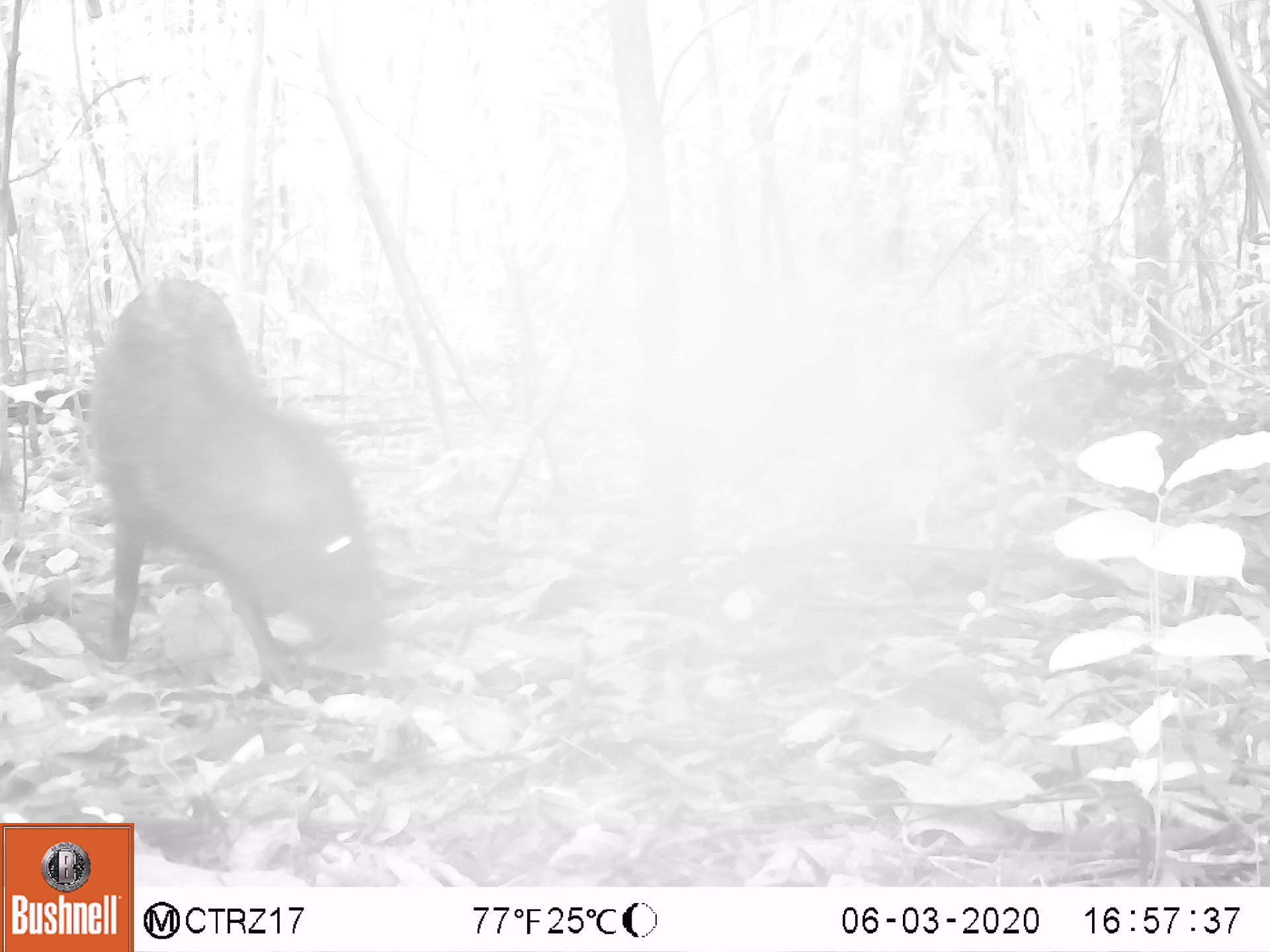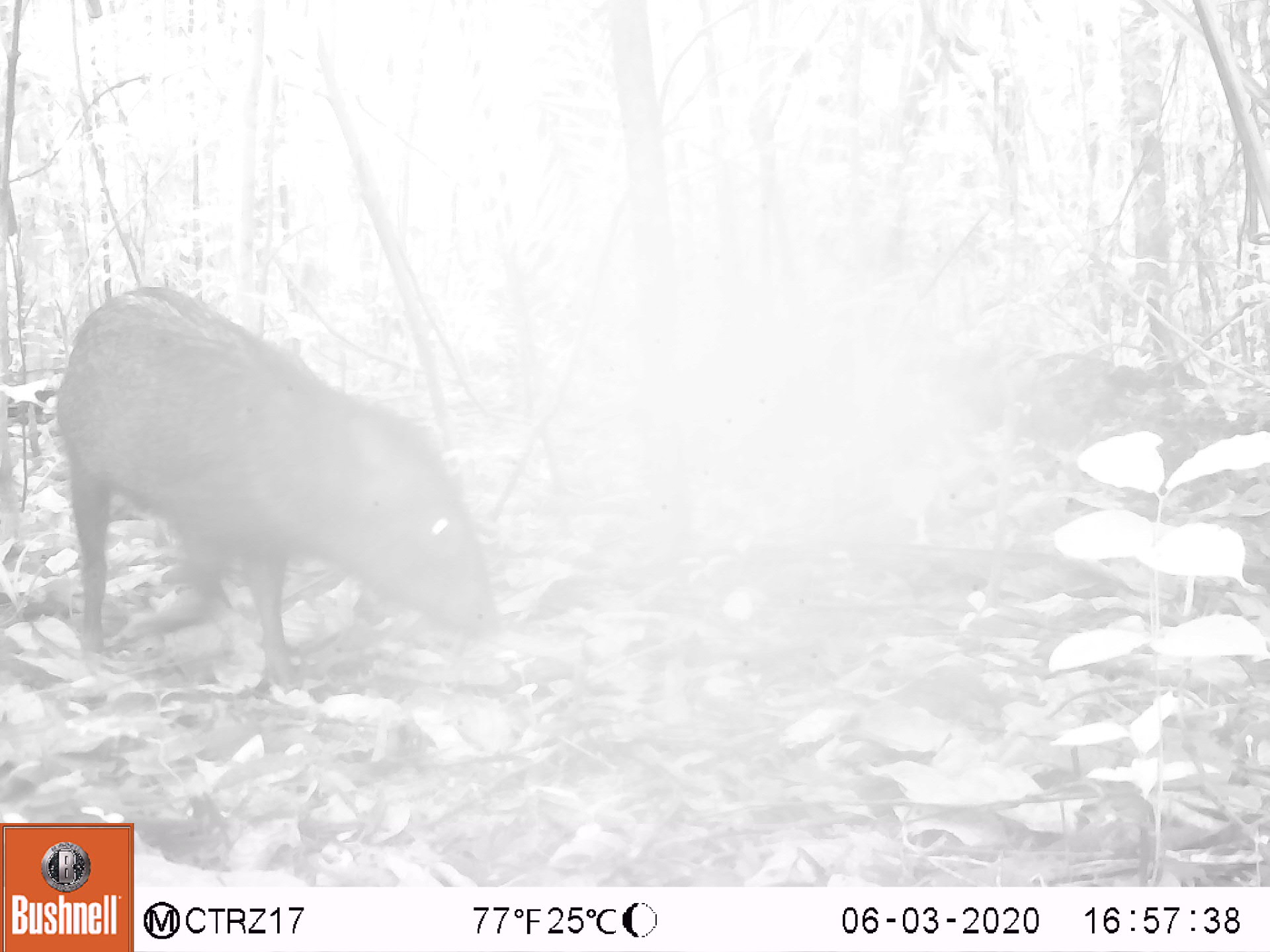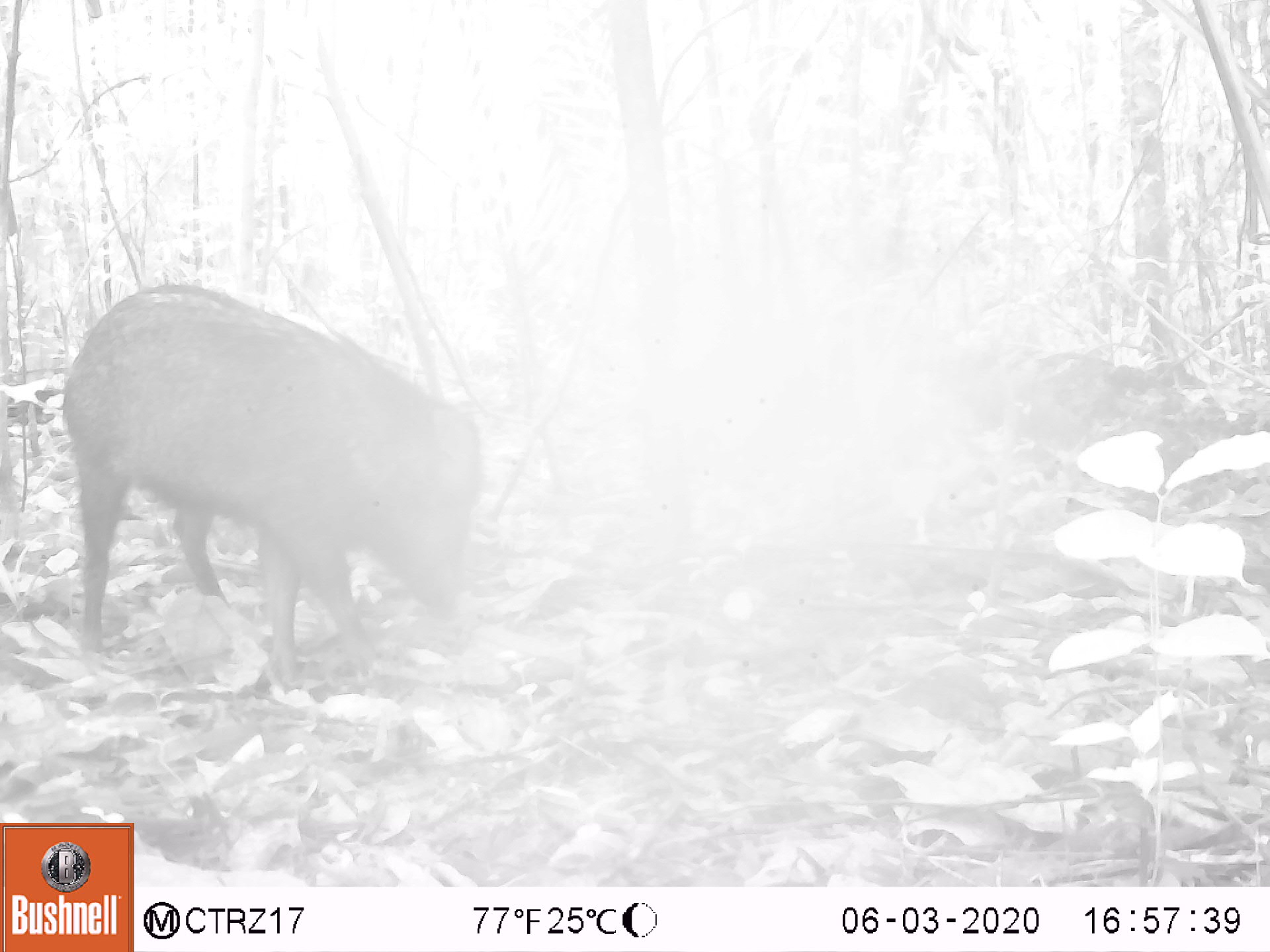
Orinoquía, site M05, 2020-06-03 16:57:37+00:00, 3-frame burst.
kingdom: Animalia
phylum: Chordata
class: Mammalia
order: Artiodactyla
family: Tayassuidae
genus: Pecari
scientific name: Pecari tajacu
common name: collared peccary